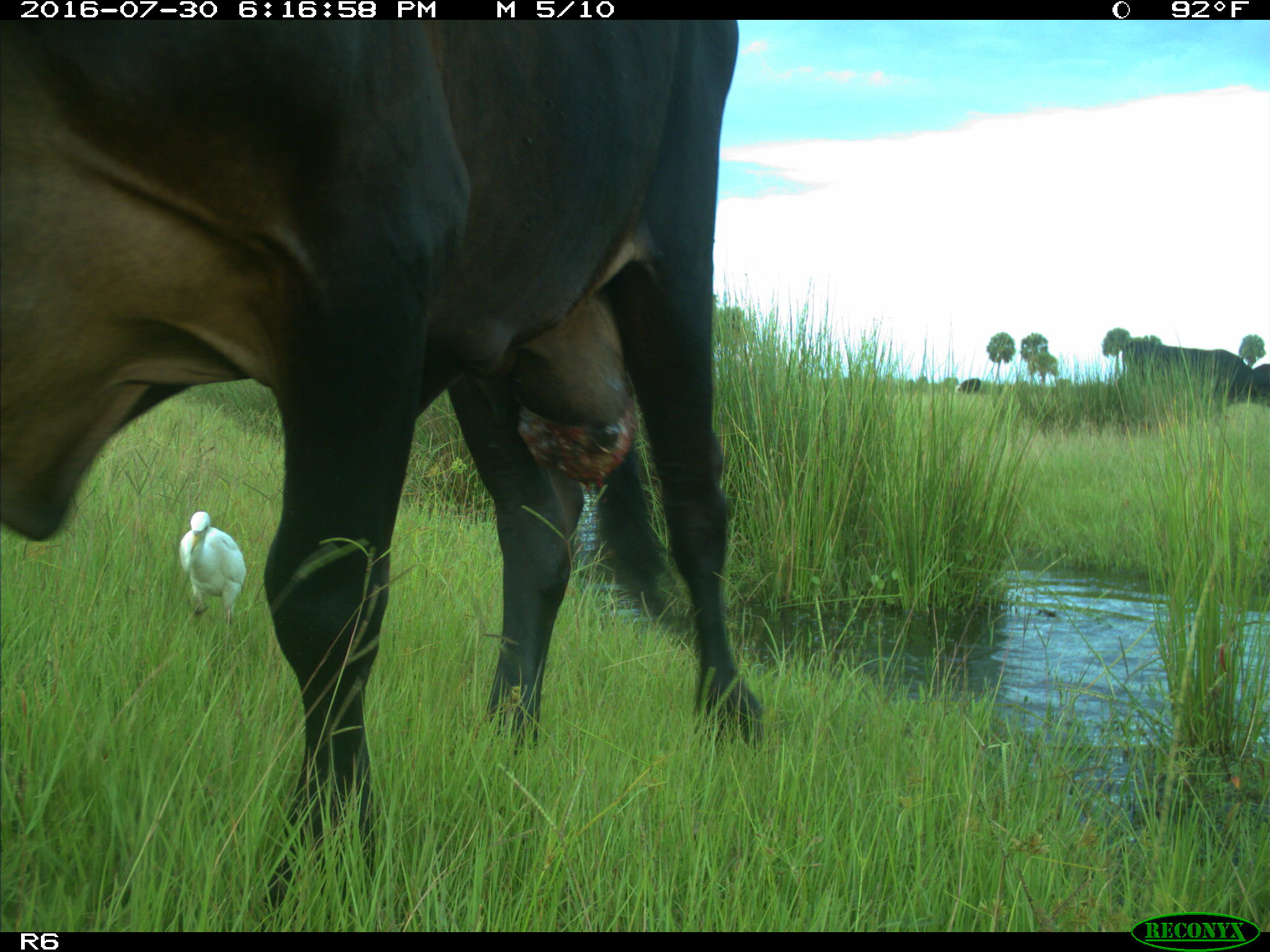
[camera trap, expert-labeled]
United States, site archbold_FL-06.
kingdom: Animalia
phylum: Chordata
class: Mammalia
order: Artiodactyla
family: Bovidae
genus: Bos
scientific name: Bos taurus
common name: domestic cow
Bos taurus (domestic cow).